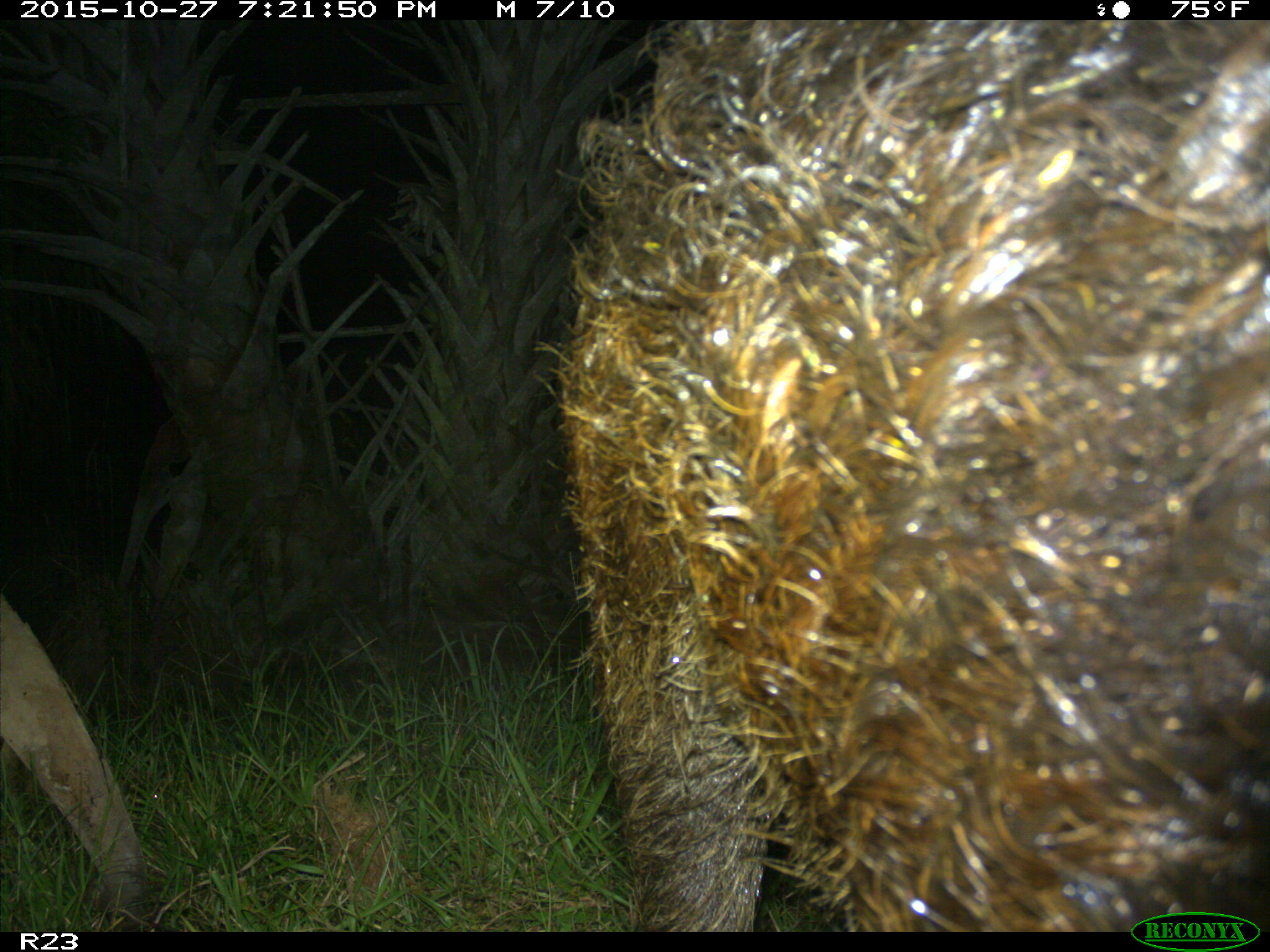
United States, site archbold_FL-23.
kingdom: Animalia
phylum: Chordata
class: Mammalia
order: Artiodactyla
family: Suidae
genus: Sus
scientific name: Sus scrofa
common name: wild boar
Sus scrofa (wild boar).